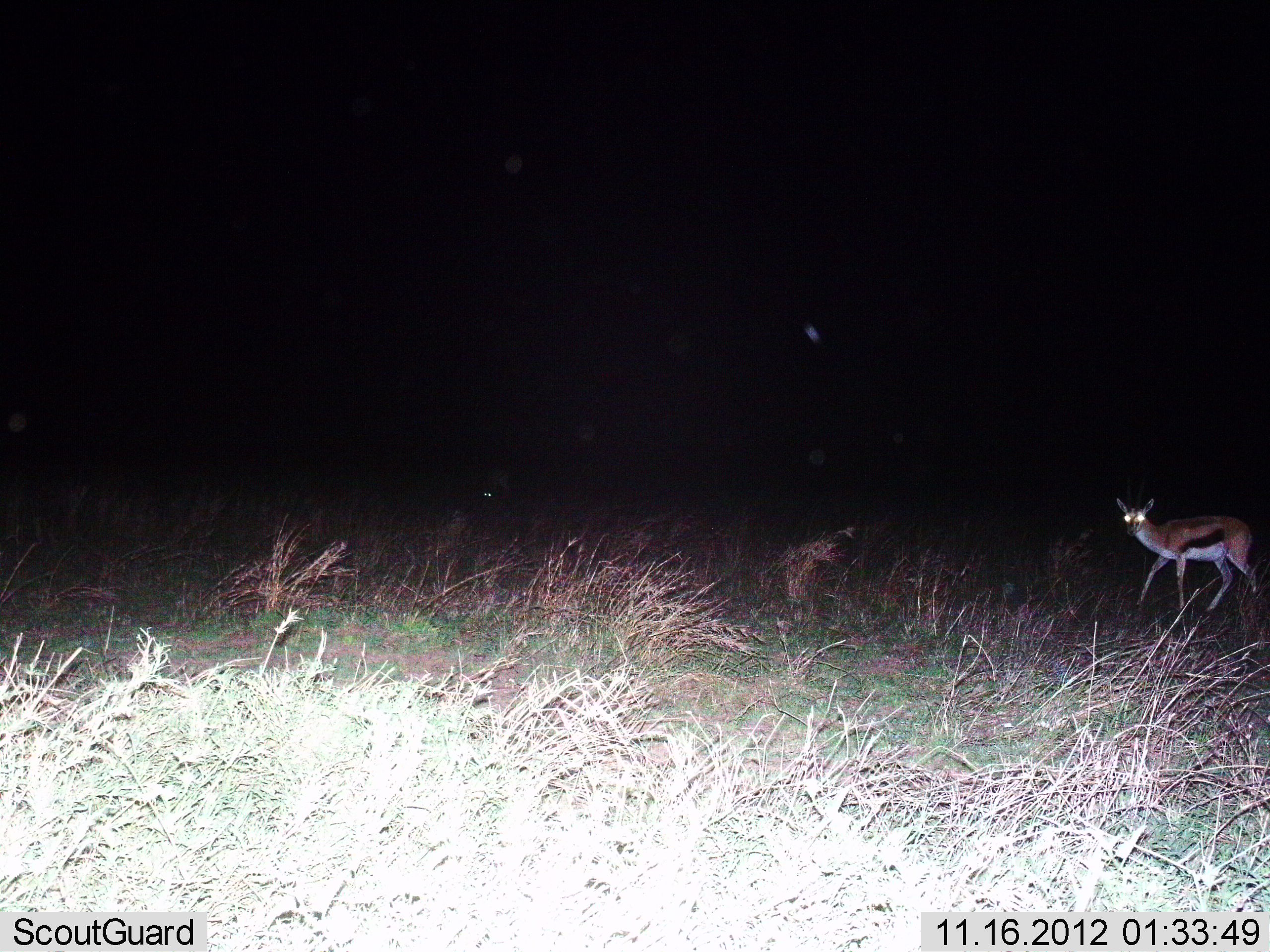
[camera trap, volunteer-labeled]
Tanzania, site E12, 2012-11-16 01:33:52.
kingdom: Animalia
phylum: Chordata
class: Mammalia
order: Artiodactyla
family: Bovidae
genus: Eudorcas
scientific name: Eudorcas thomsonii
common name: thomson's gazelle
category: gazellethomsons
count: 1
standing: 30%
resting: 0%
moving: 70%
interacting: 0%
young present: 0%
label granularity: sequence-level